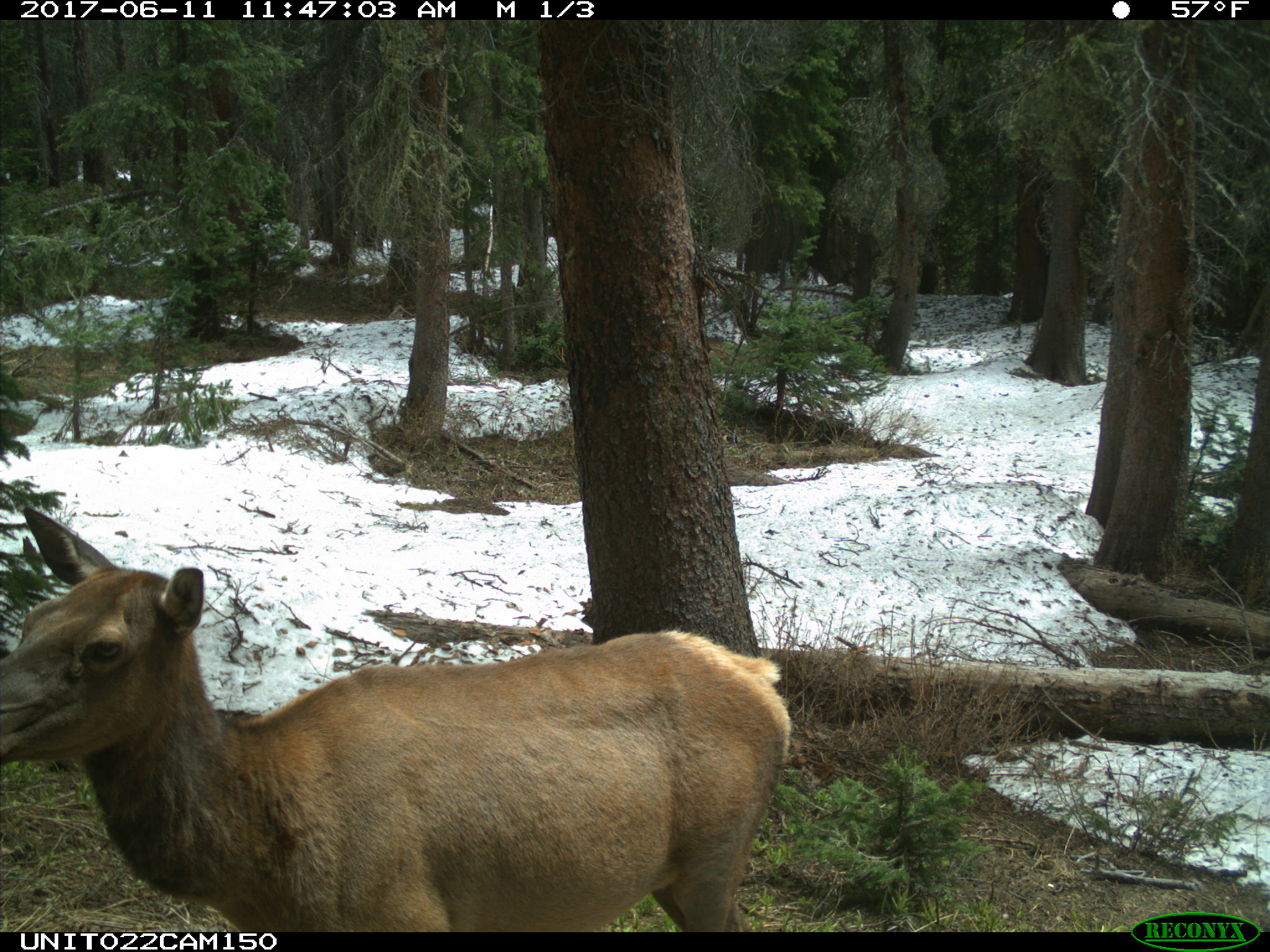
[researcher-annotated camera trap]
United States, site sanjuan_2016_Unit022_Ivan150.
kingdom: Animalia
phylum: Chordata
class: Mammalia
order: Artiodactyla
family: Cervidae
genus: Cervus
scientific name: Cervus elaphus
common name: red deer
Cervus elaphus (red deer).